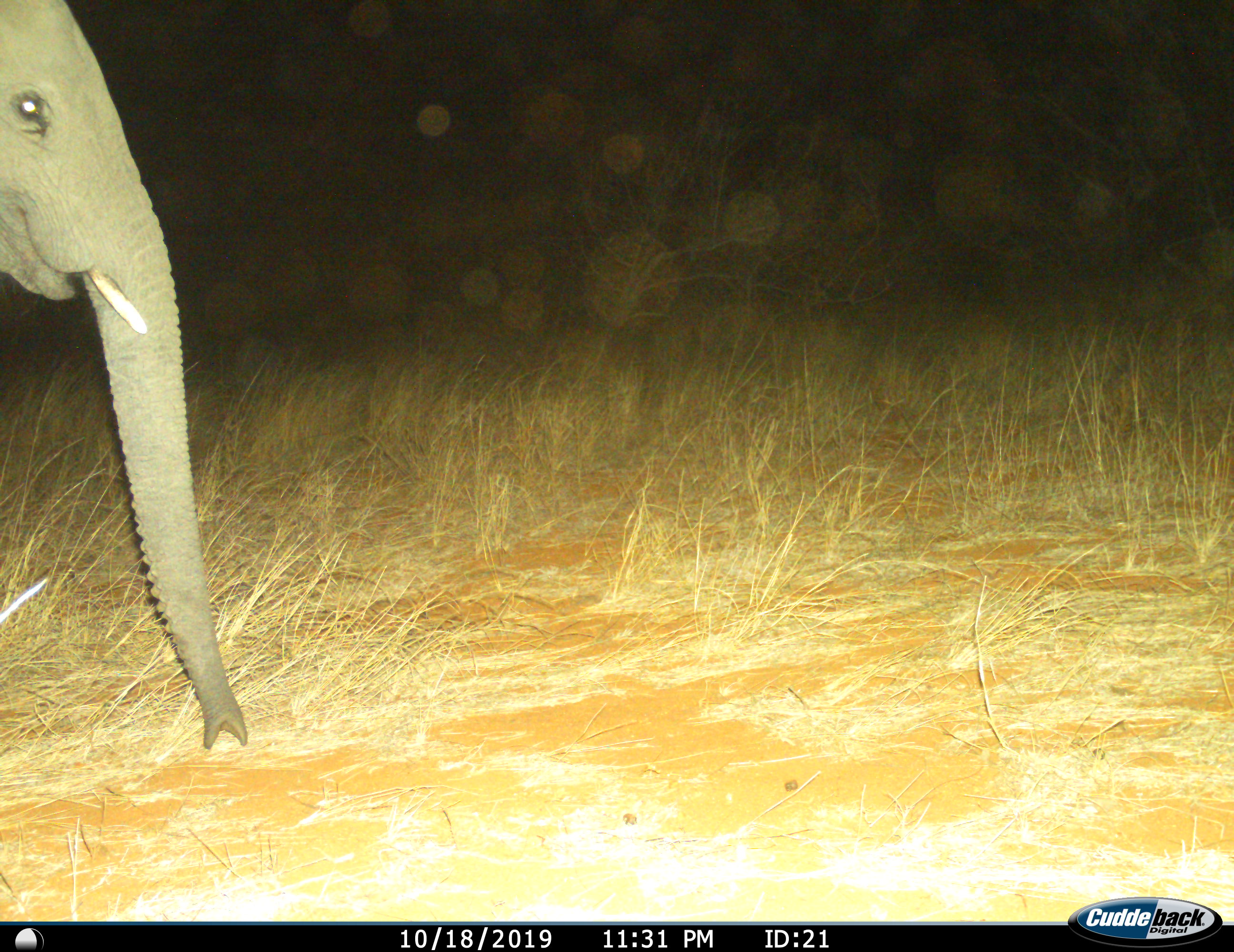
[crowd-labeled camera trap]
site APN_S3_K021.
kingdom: Animalia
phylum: Chordata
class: Mammalia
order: Proboscidea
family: Elephantidae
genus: Loxodonta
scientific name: Loxodonta africana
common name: african bush elephant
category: elephant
Elephant (african bush elephant) (Loxodonta africana), count 1. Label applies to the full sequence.